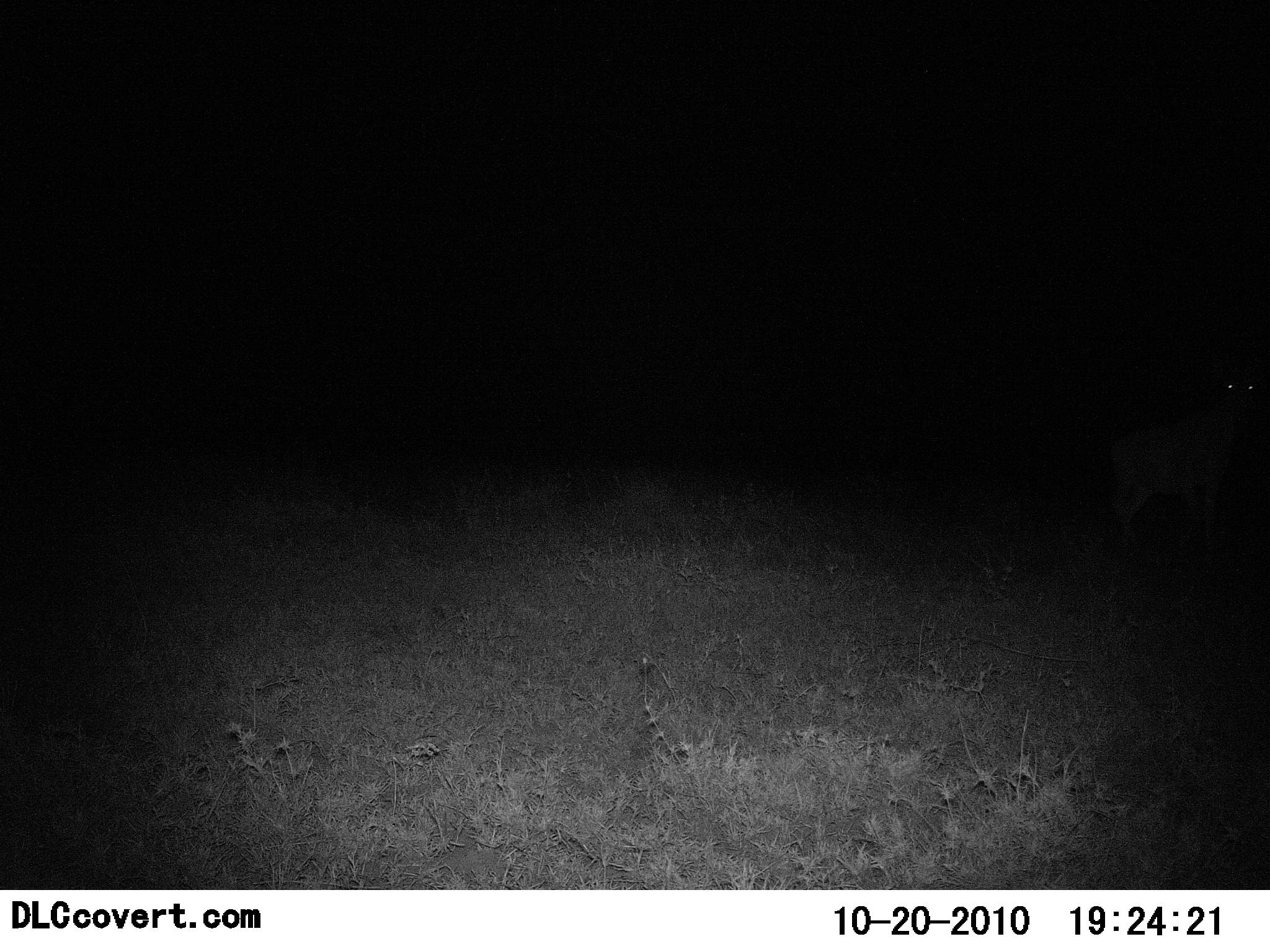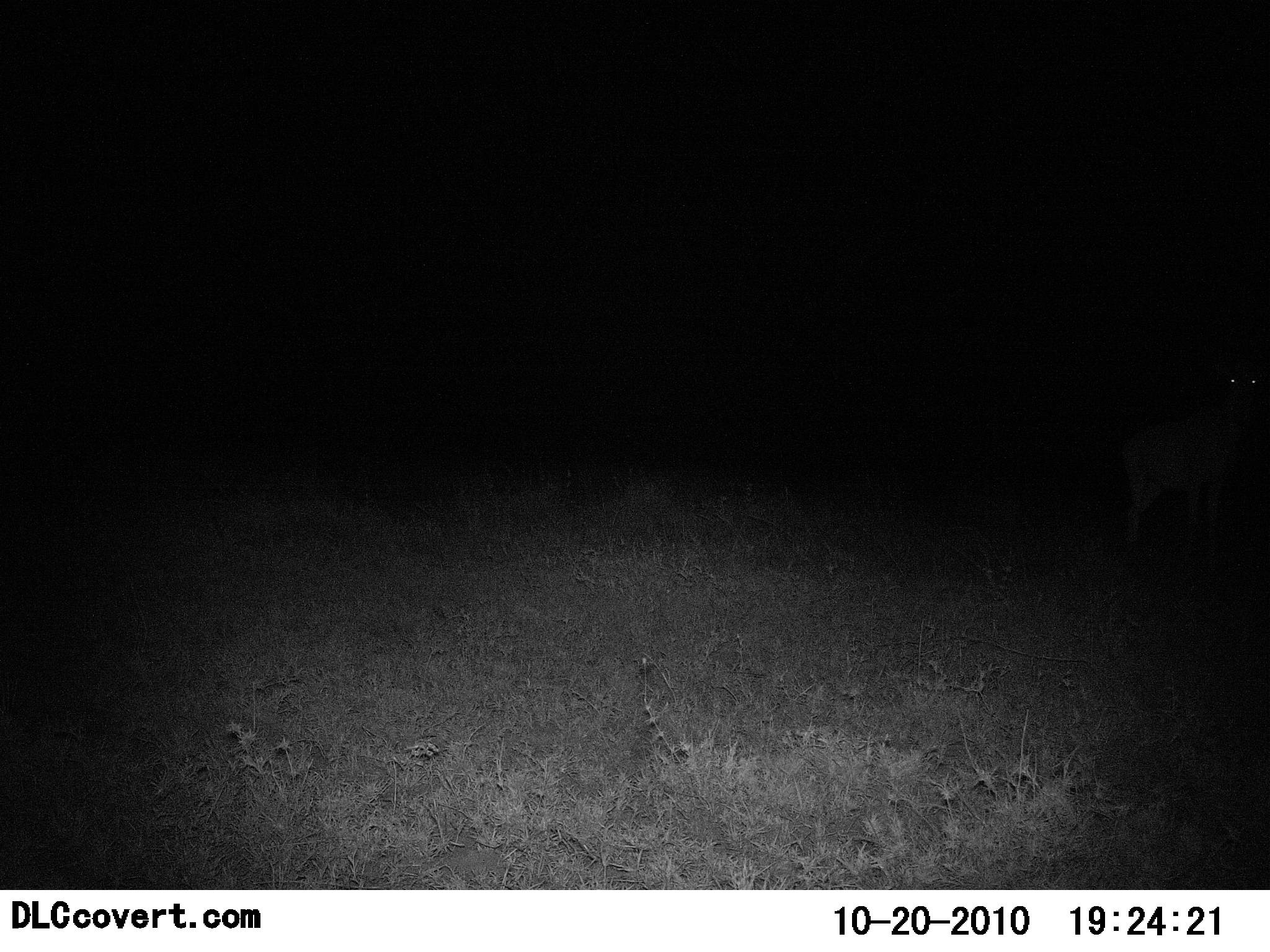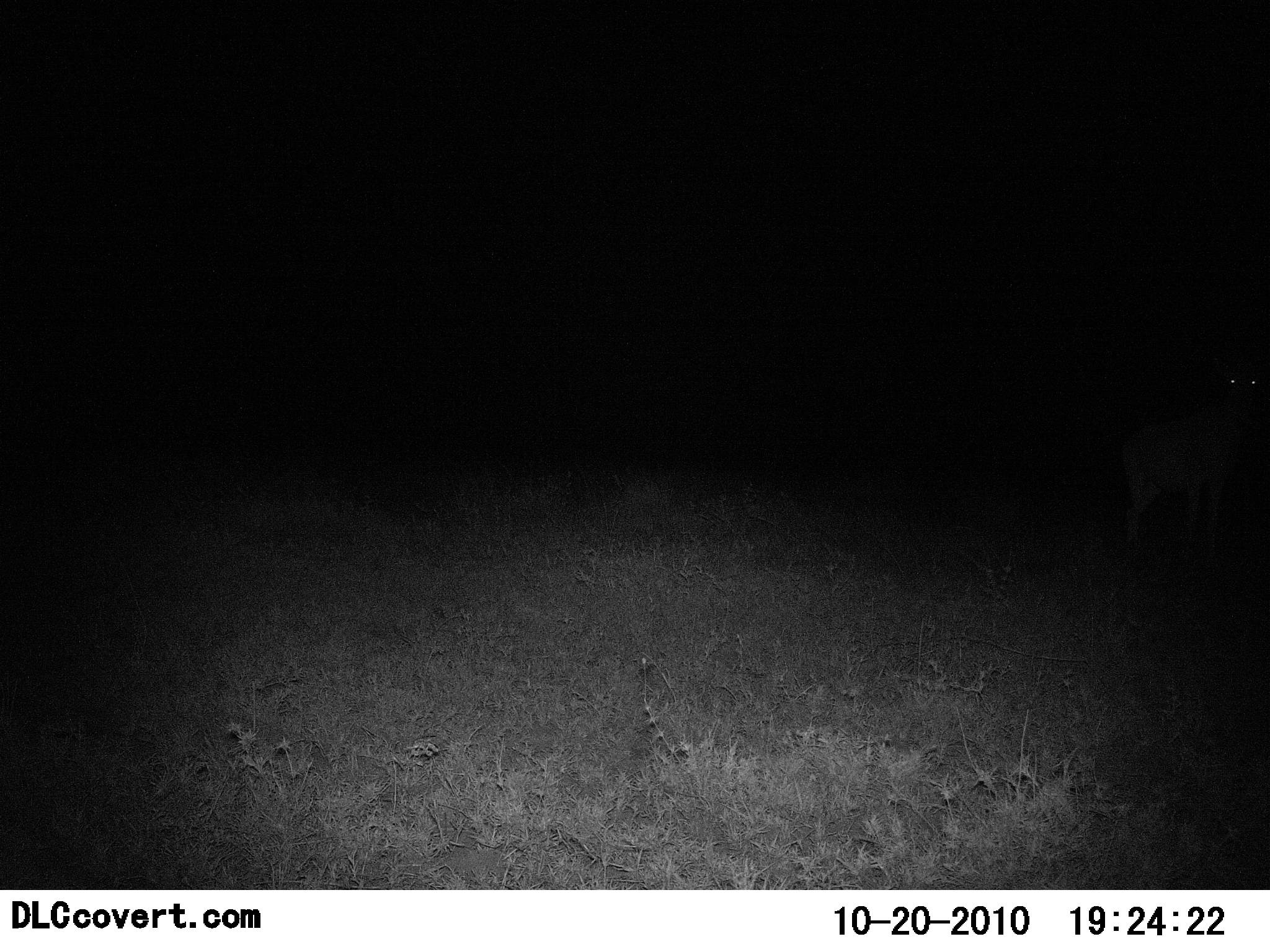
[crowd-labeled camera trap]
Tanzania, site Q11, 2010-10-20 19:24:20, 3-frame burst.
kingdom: Animalia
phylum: Chordata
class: Mammalia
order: Carnivora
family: Hyaenidae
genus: Crocuta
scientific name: Crocuta crocuta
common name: spotted hyena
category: hyenaspotted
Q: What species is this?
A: Hyenaspotted (spotted hyena) (Crocuta crocuta).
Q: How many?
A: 2.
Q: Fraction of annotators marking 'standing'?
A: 100%.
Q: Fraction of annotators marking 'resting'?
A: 0%.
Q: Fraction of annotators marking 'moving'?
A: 0%.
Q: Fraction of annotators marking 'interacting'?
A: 0%.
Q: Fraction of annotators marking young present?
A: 0%.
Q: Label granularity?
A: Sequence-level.